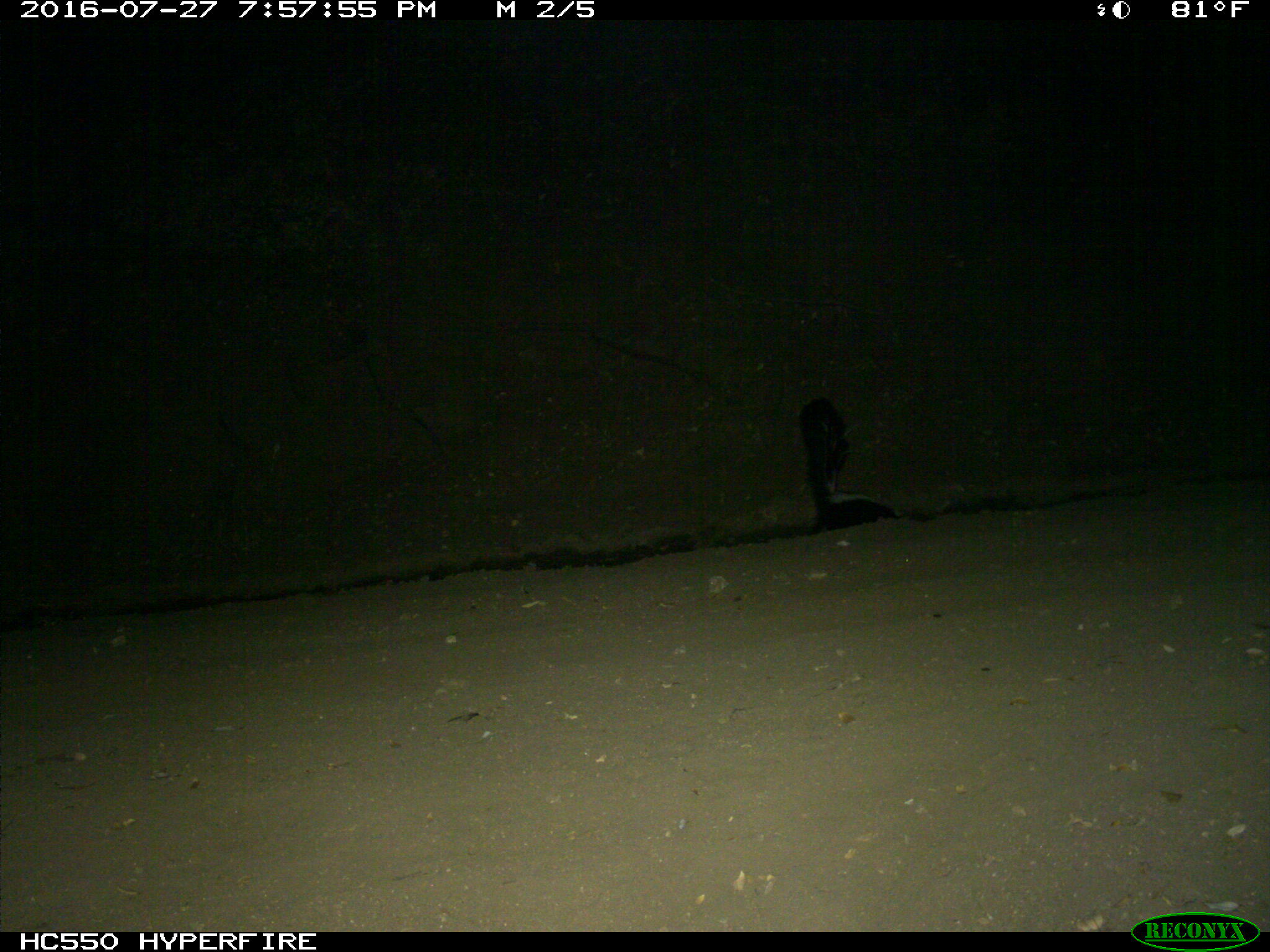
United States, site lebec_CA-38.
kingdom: Animalia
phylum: Chordata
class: Mammalia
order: Carnivora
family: Mephitidae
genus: Mephitis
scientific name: Mephitis mephitis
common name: striped skunk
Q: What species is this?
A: Mephitis mephitis (striped skunk).